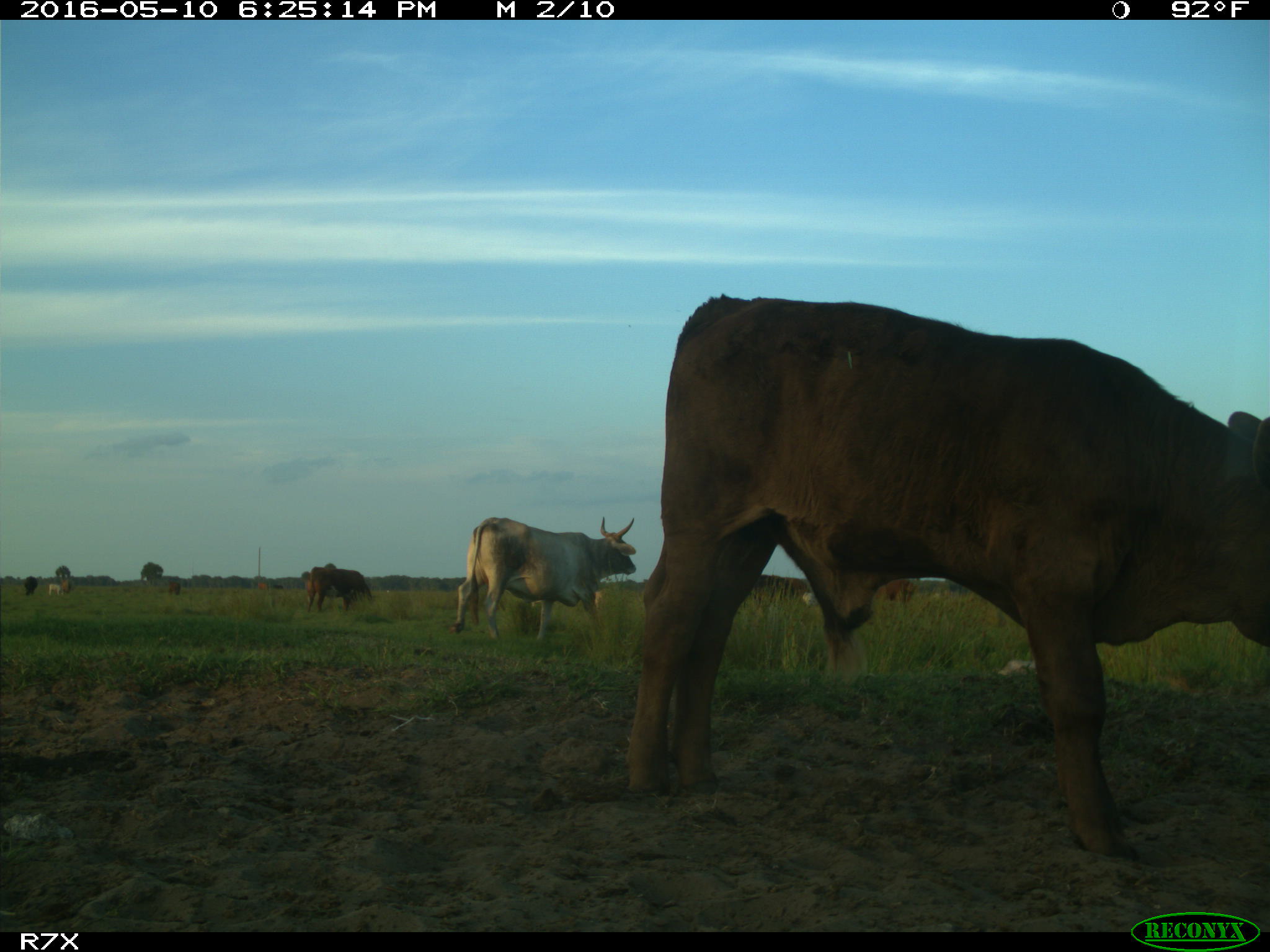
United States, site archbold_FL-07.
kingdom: Animalia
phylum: Chordata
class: Mammalia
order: Artiodactyla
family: Bovidae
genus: Bos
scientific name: Bos taurus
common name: domestic cow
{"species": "Bos taurus (domestic cow)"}